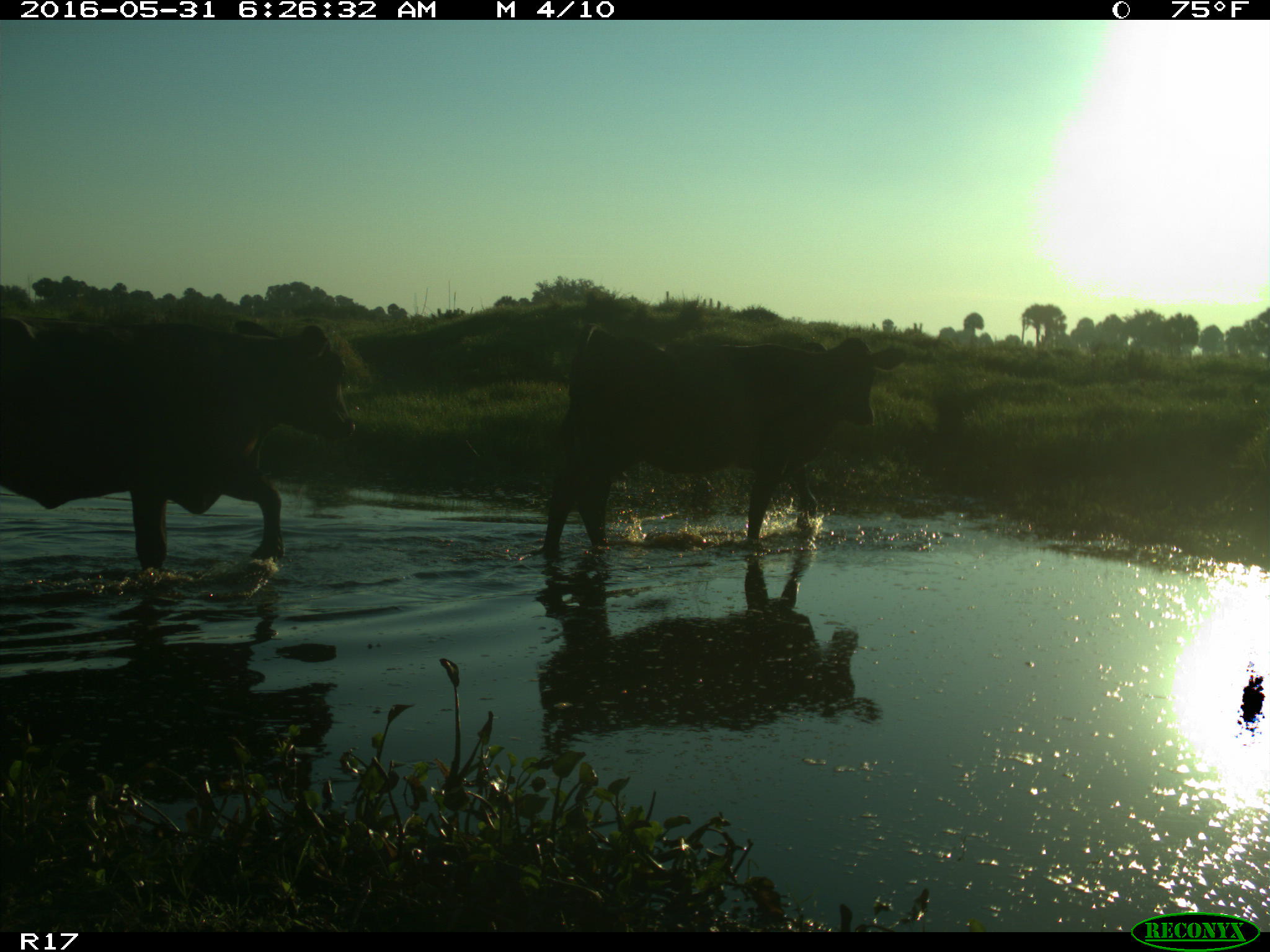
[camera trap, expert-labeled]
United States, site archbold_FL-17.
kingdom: Animalia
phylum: Chordata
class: Mammalia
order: Artiodactyla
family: Bovidae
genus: Bos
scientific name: Bos taurus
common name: domestic cow